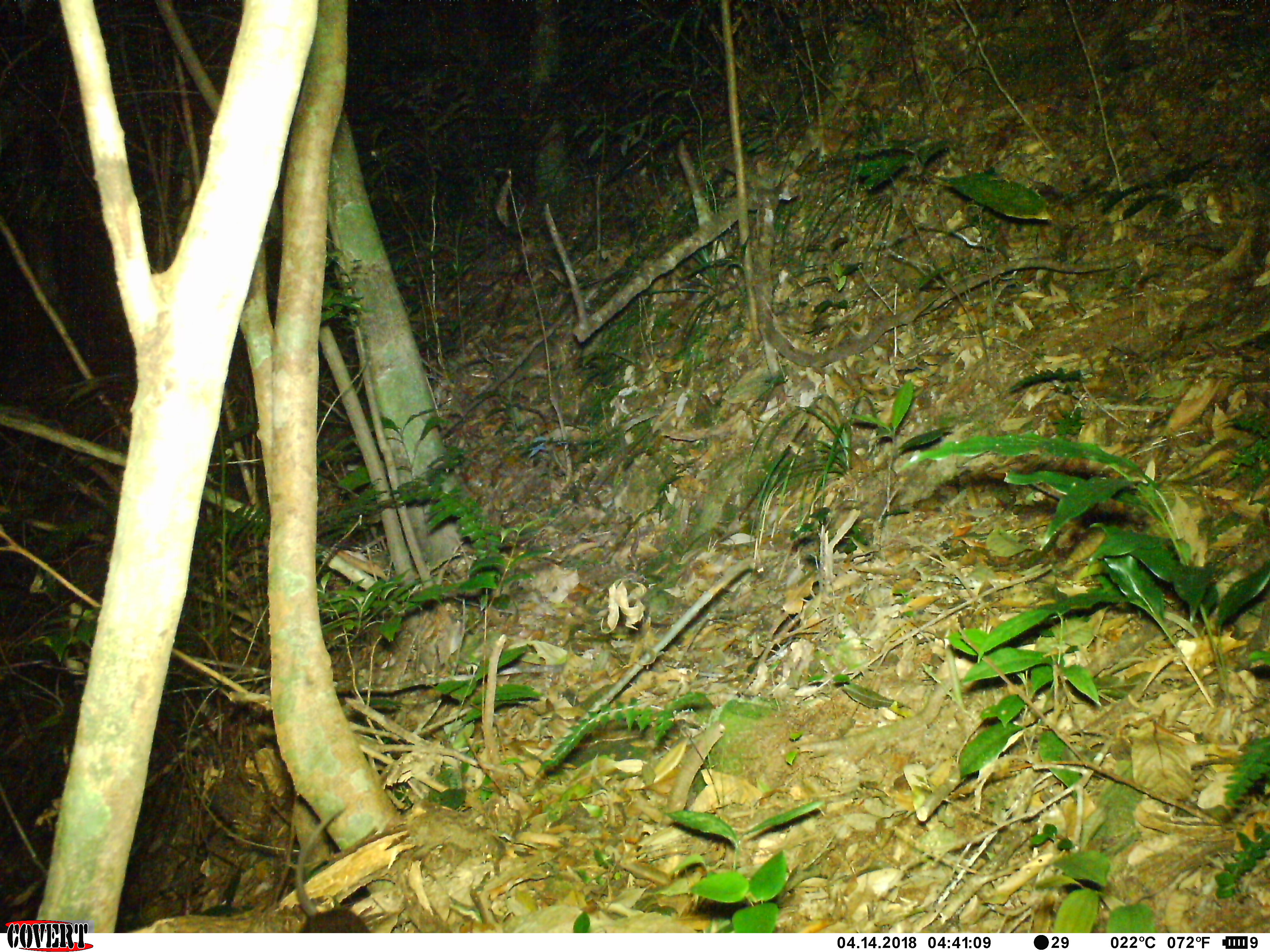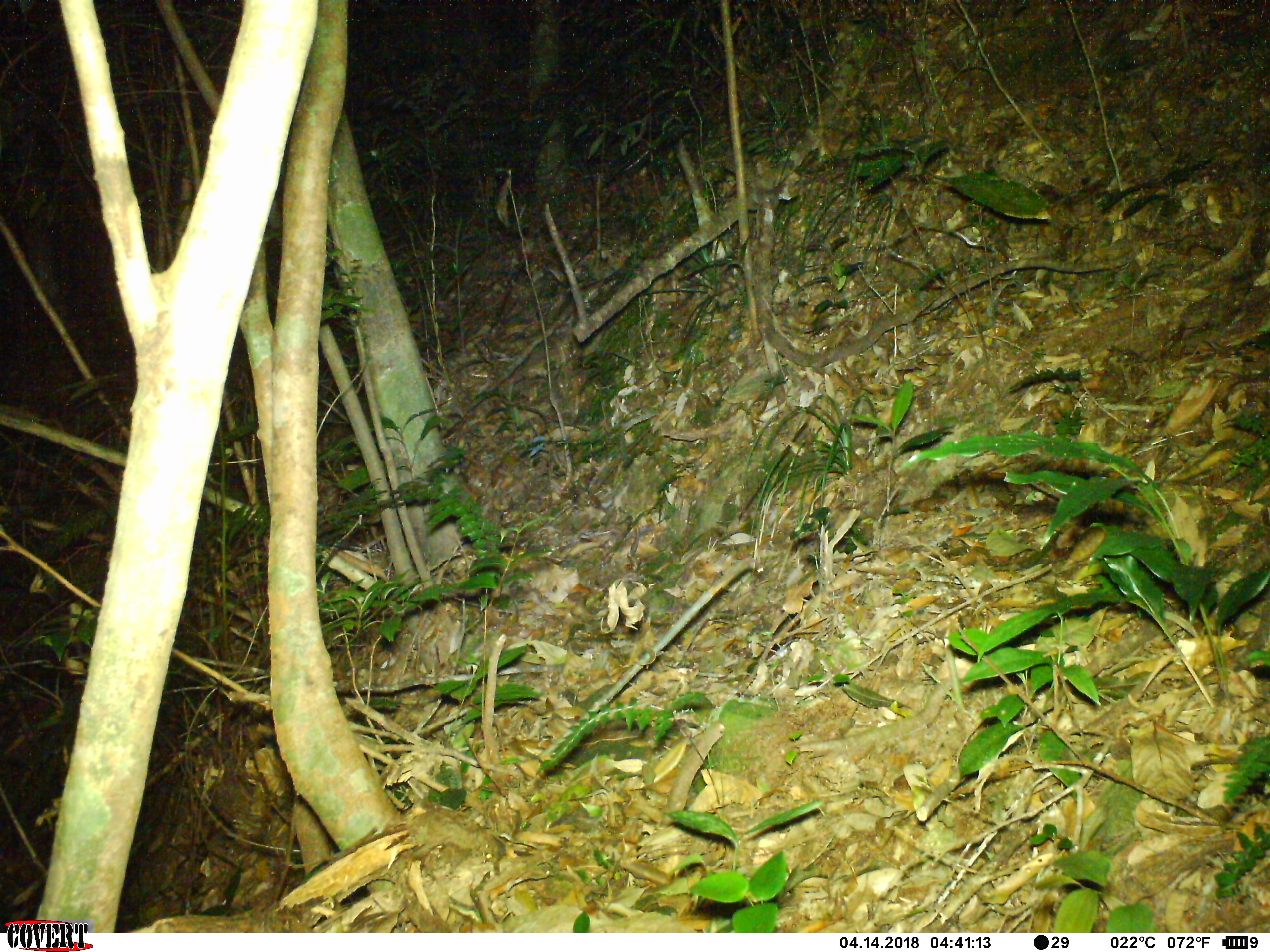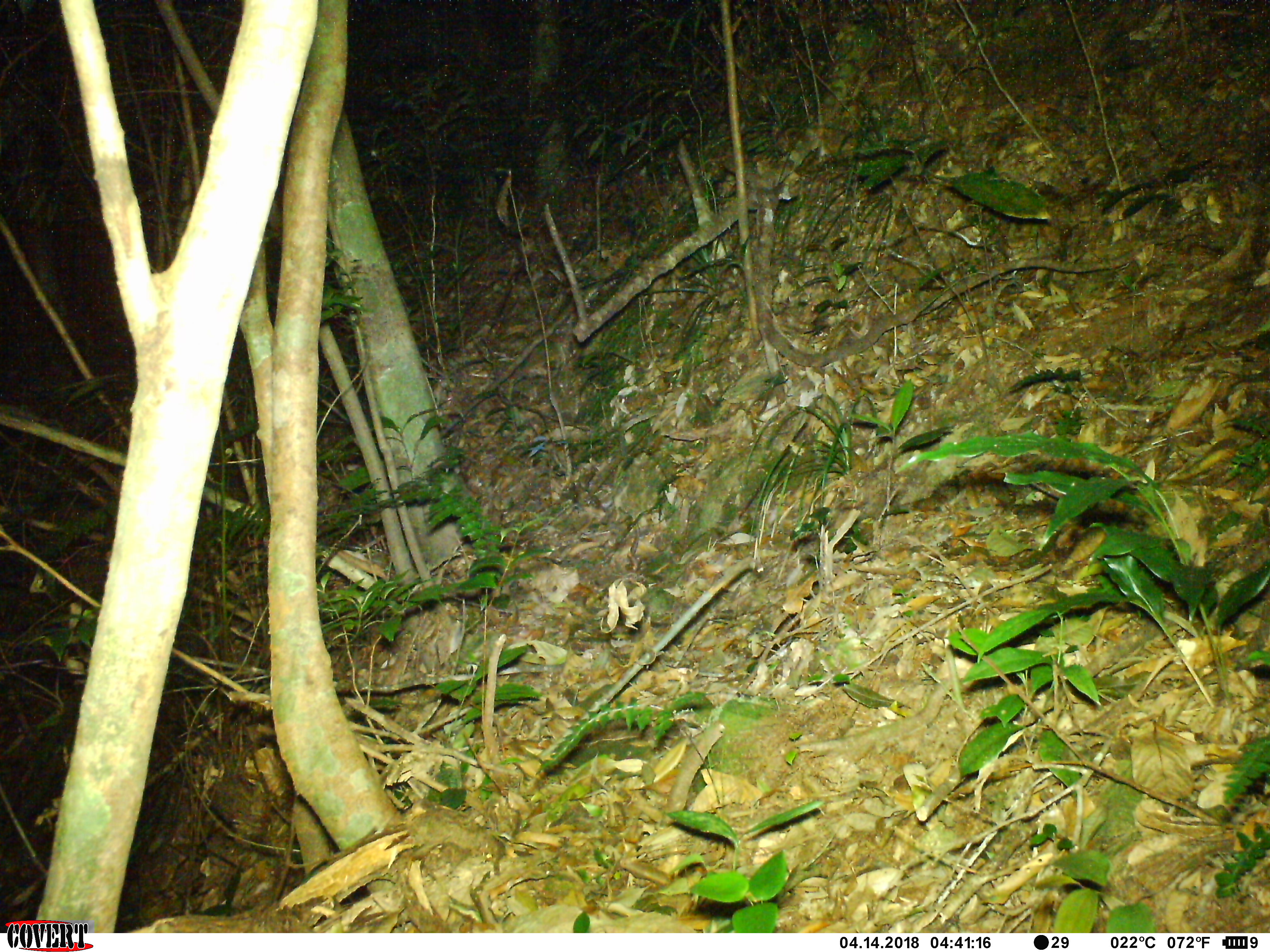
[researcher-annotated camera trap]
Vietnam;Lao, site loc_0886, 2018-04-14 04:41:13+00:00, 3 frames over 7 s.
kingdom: Animalia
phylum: Chordata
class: Mammalia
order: Rodentia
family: Muridae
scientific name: Muridae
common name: old-world mice and rats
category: unidentified murid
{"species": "unidentified murid (old-world mice and rats) (Muridae)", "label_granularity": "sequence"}